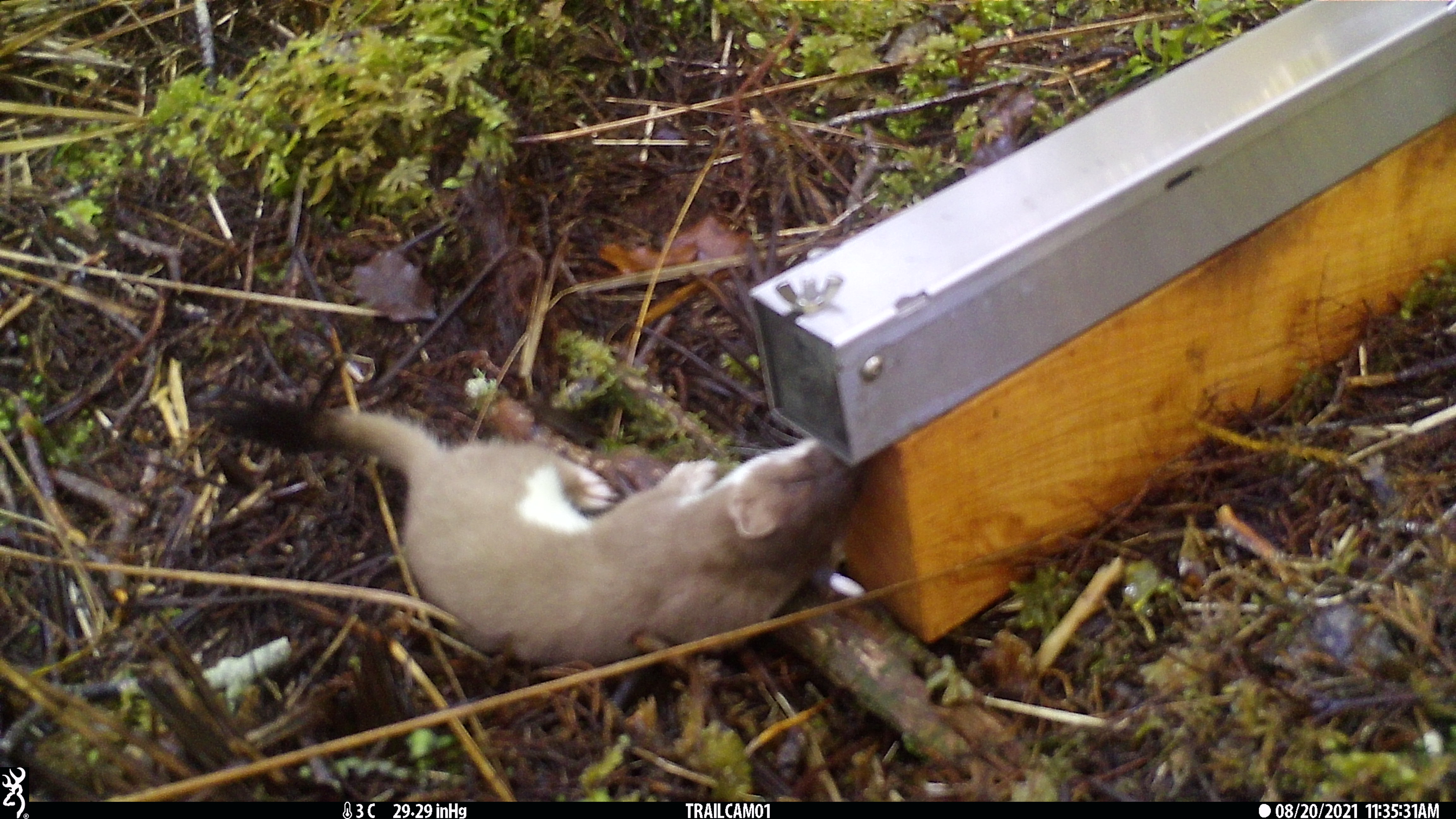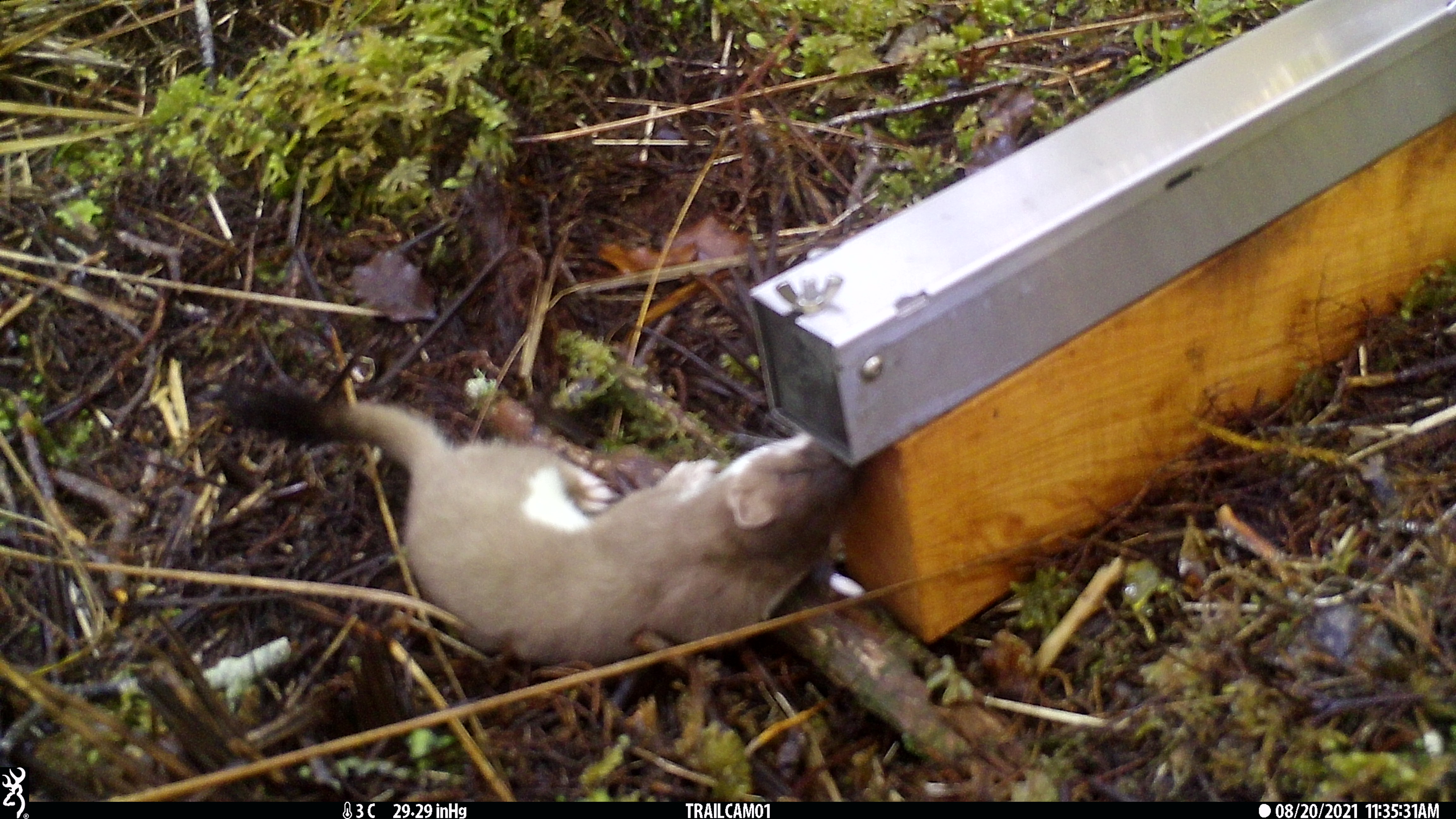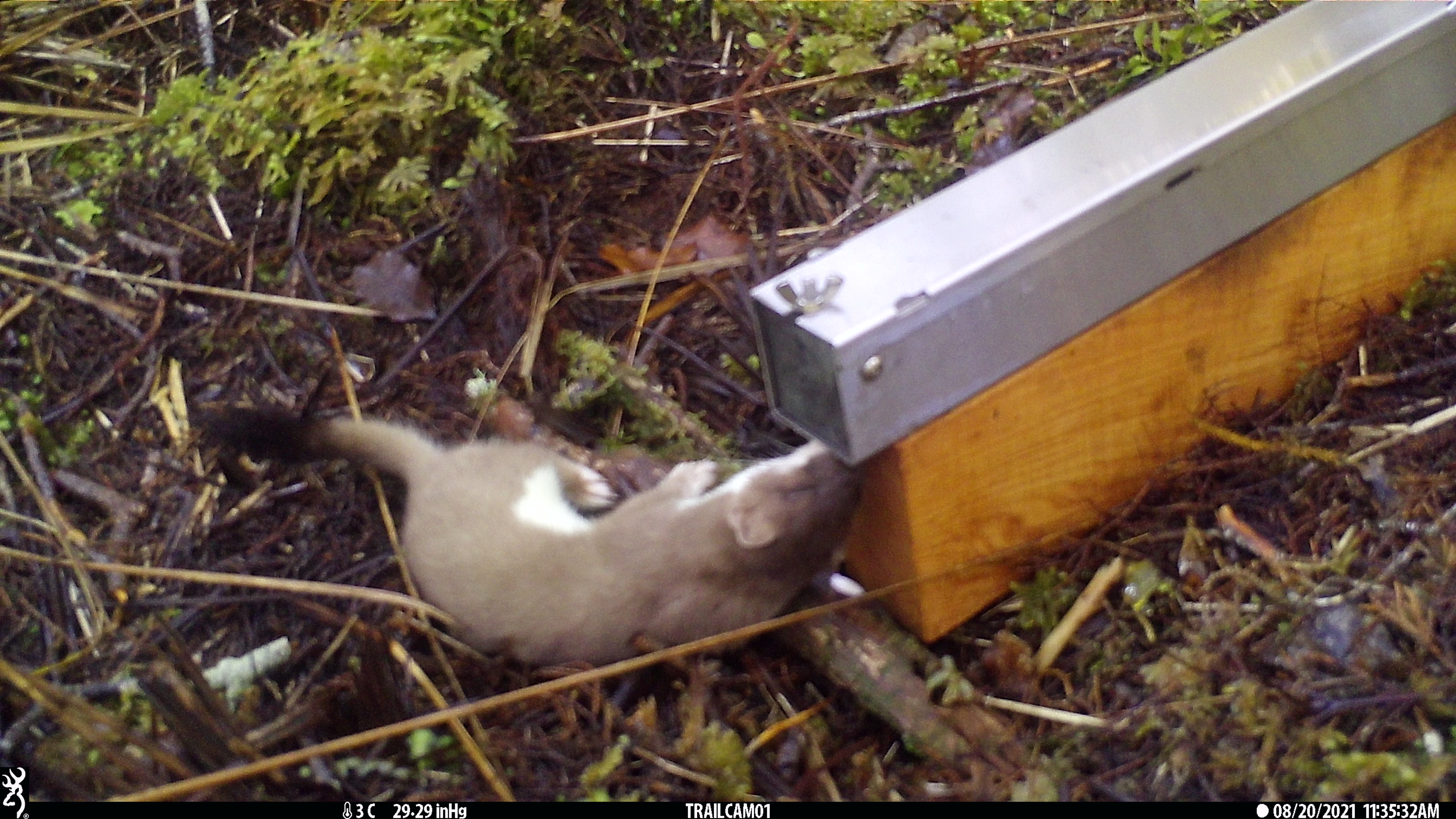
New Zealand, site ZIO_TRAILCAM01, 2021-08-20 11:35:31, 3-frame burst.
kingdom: Animalia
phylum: Chordata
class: Mammalia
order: Carnivora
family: Mustelidae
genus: Mustela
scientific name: Mustela erminea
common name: stoat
Stoat (Mustela erminea).